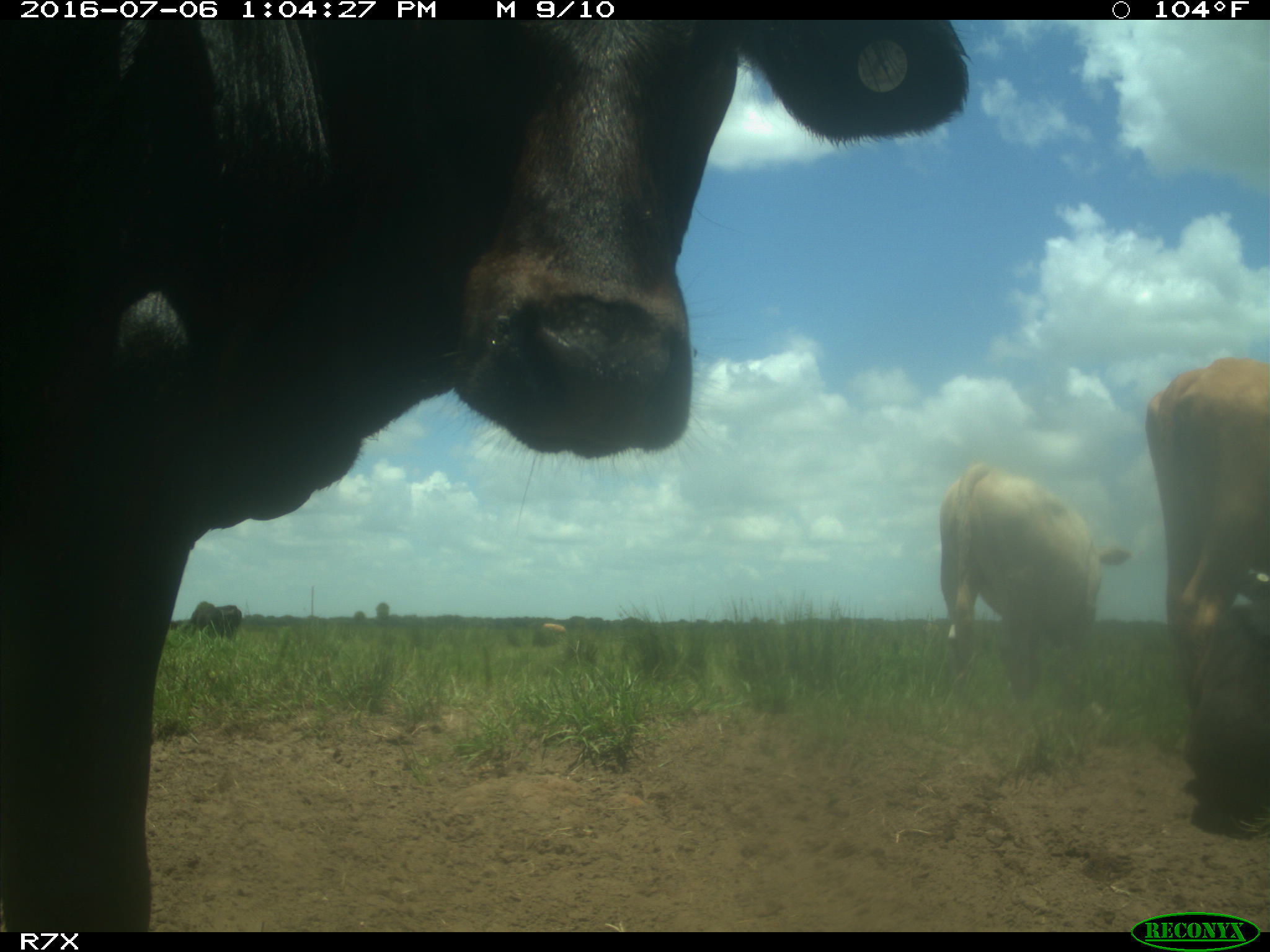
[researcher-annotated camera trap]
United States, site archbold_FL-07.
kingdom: Animalia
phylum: Chordata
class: Mammalia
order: Artiodactyla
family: Bovidae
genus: Bos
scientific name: Bos taurus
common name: domestic cow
Bos taurus (domestic cow).